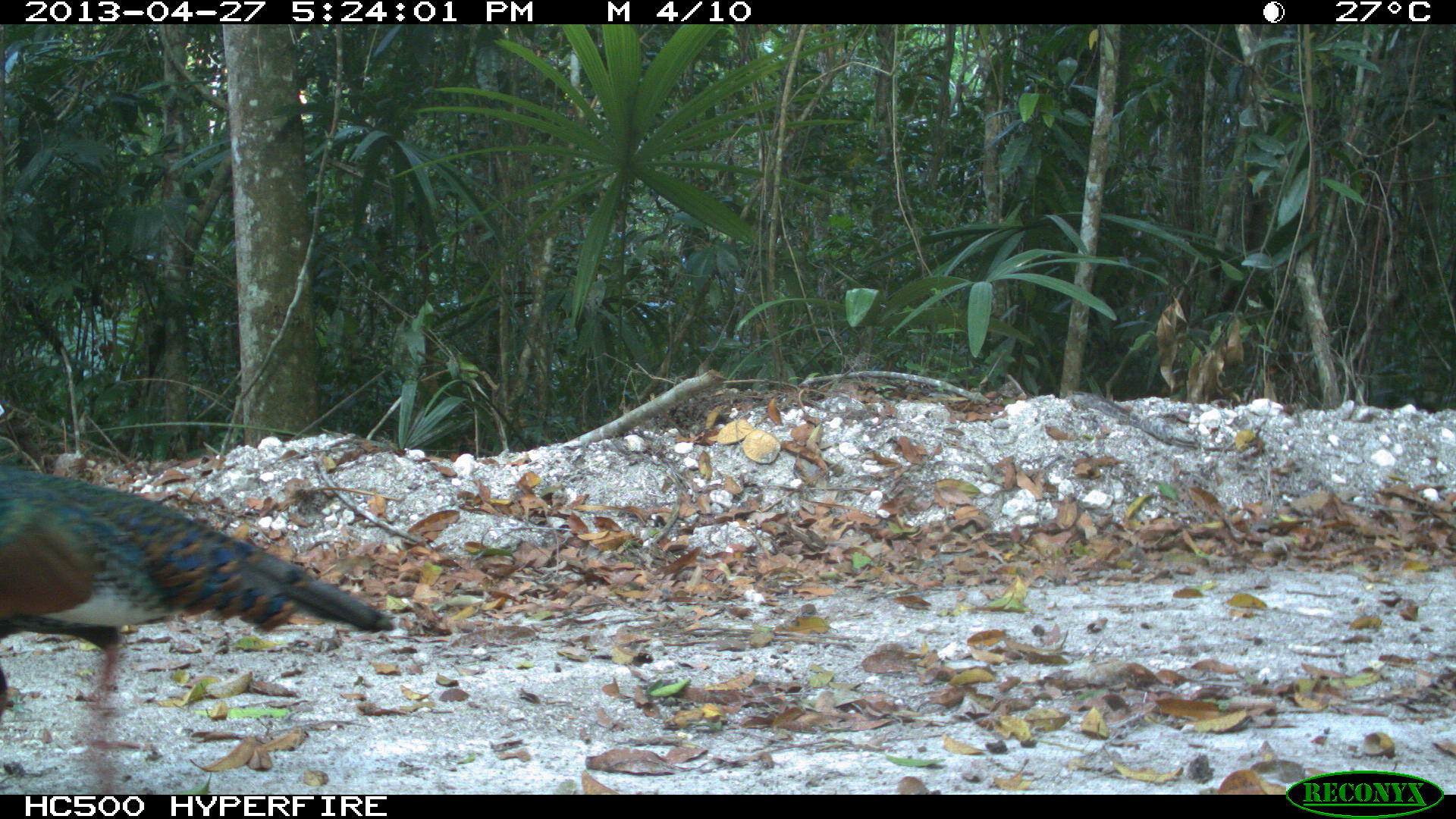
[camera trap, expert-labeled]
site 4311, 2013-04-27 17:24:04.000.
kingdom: Animalia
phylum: Chordata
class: Aves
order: Galliformes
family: Phasianidae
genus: Meleagris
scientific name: Meleagris ocellata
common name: ocellated turkey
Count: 1.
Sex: male.